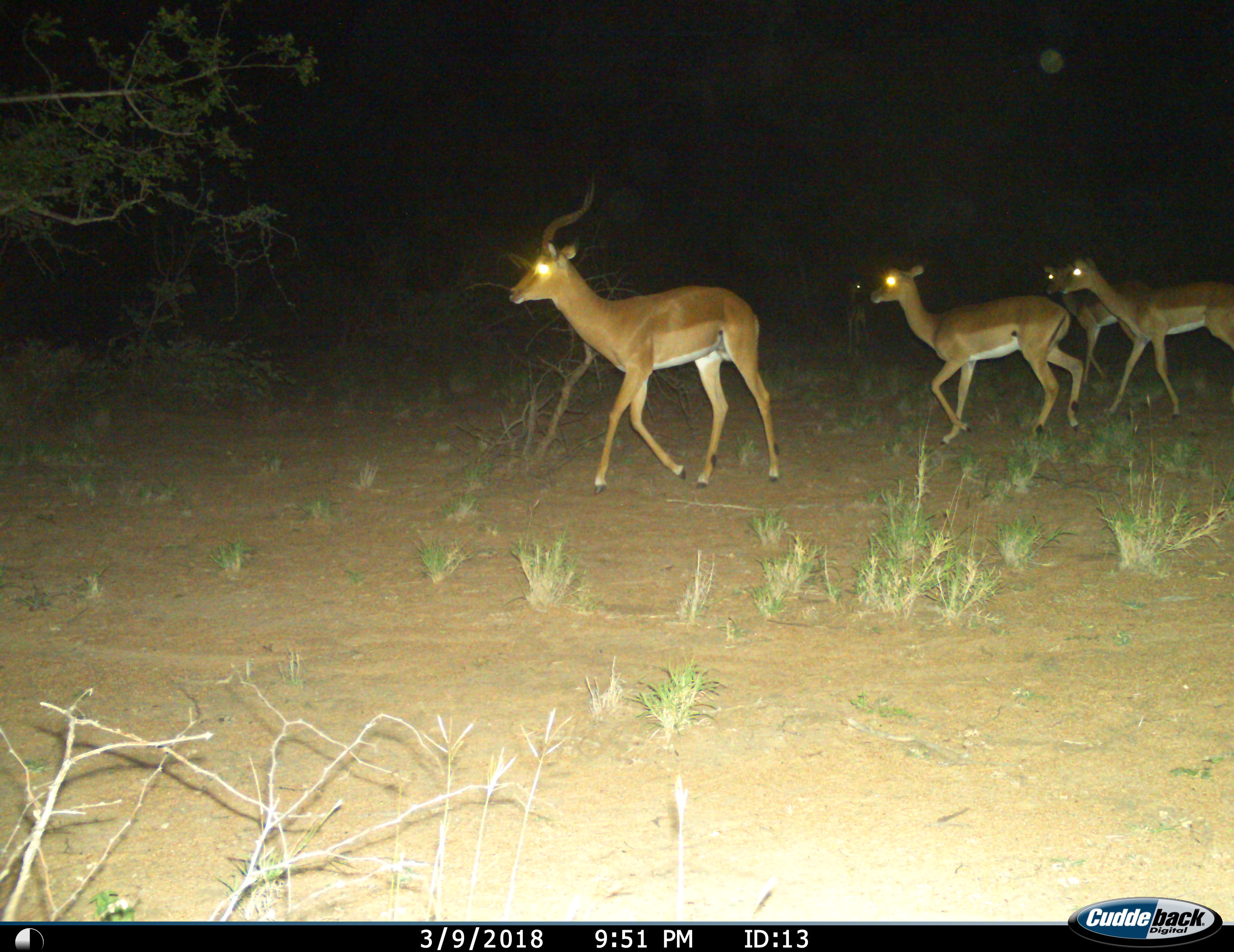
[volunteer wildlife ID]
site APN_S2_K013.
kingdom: Animalia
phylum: Chordata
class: Mammalia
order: Artiodactyla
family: Bovidae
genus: Aepyceros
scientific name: Aepyceros melampus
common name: impala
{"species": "impala (Aepyceros melampus)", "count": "5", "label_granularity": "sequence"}